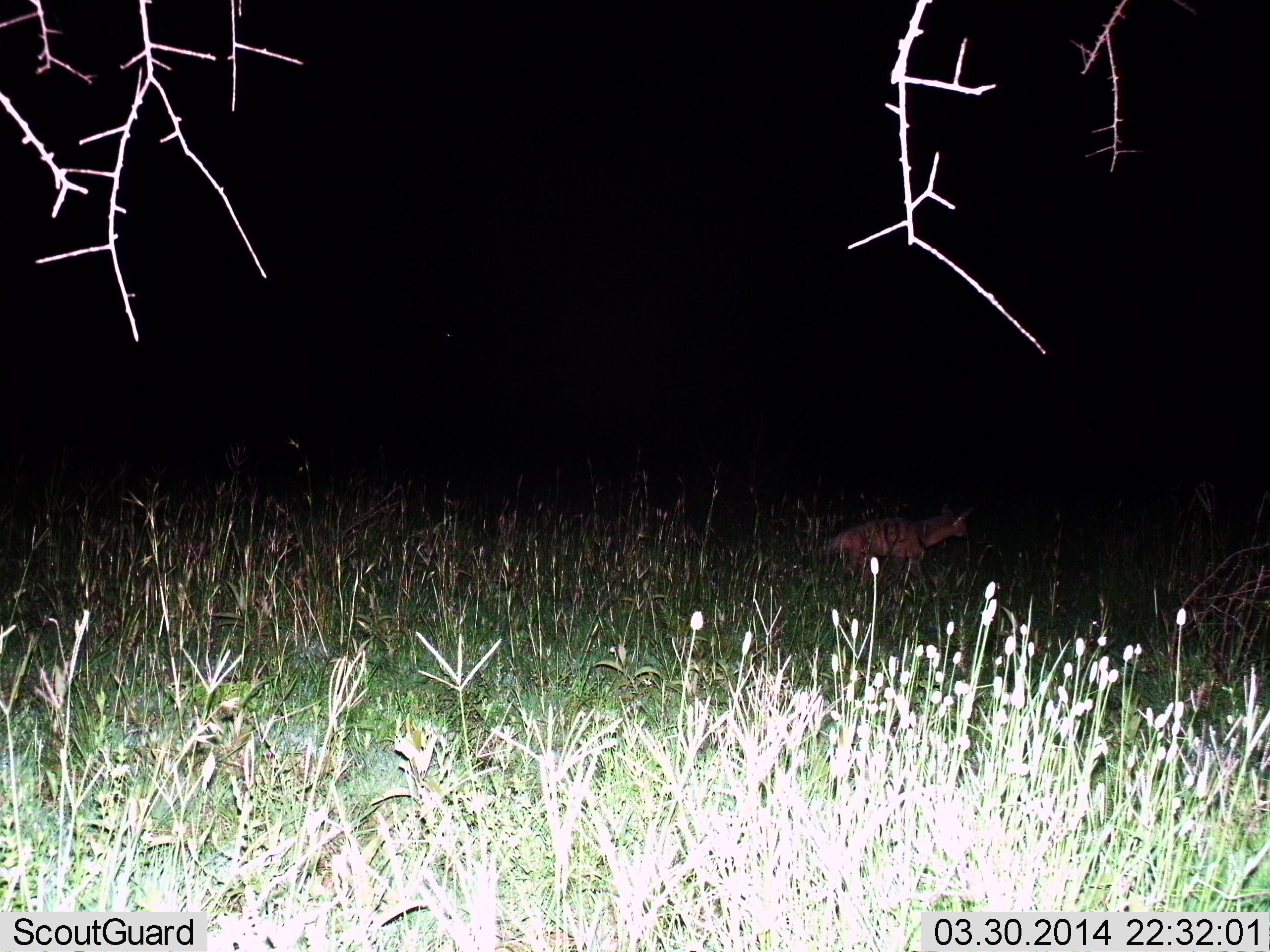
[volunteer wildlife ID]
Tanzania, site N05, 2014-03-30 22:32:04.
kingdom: Animalia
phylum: Chordata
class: Mammalia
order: Carnivora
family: Hyaenidae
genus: Proteles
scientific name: Proteles cristatus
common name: aardwolf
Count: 1.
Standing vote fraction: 22%.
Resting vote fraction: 11%.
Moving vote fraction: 78%.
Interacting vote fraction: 0%.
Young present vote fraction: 0%.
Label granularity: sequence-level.